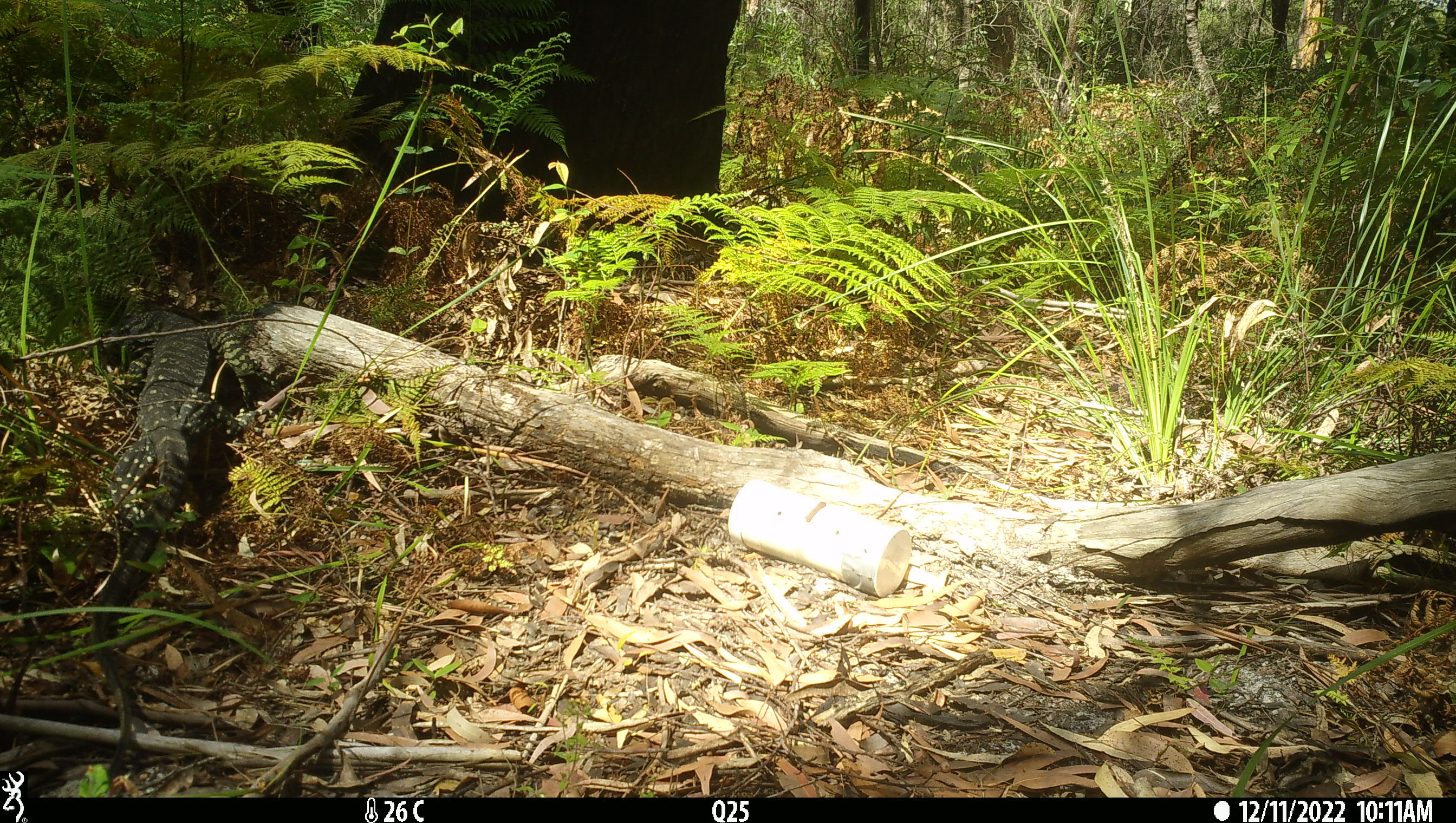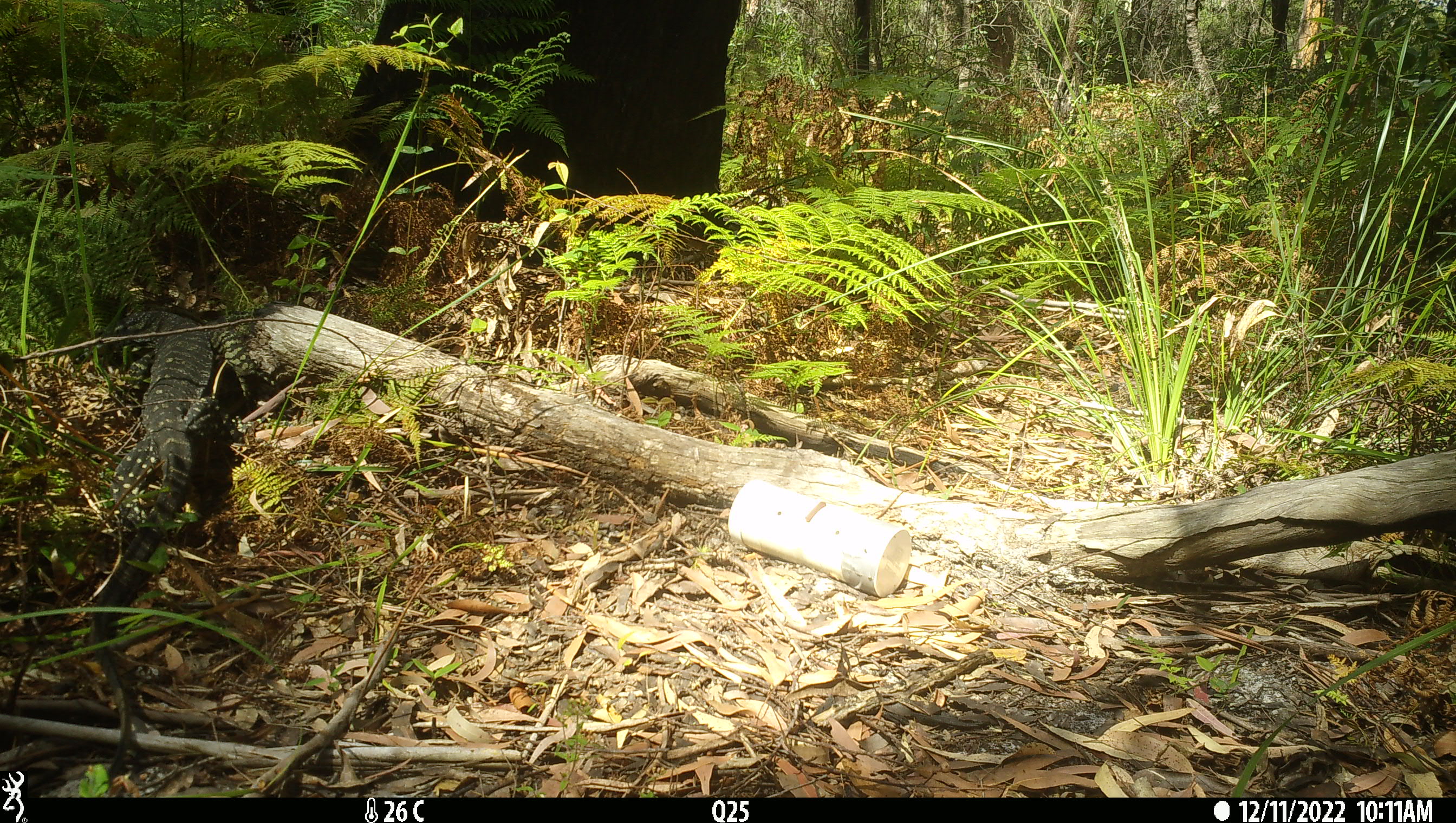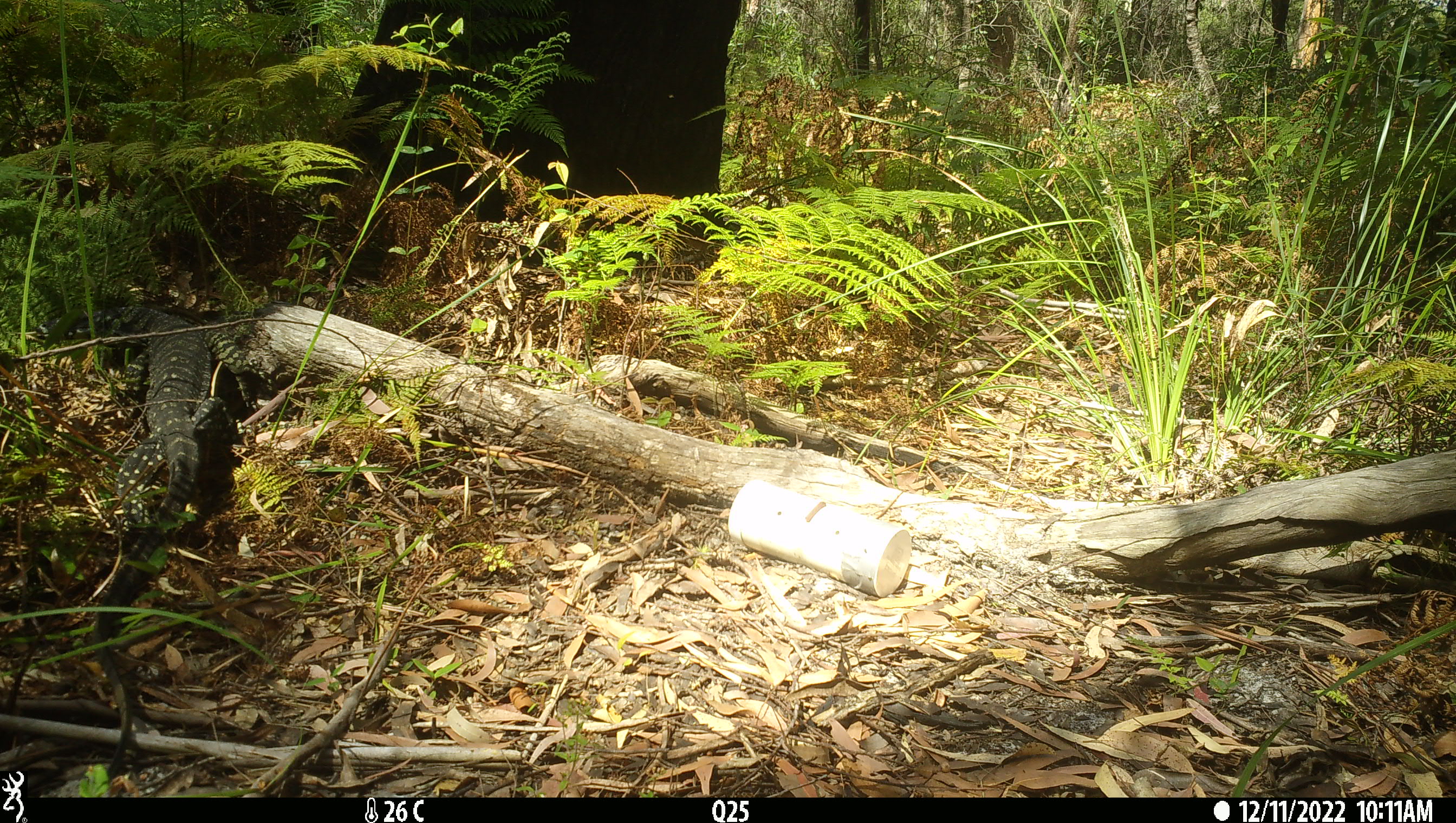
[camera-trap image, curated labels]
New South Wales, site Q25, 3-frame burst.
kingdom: Animalia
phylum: Chordata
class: Reptilia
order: Squamata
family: Varanidae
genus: Varanus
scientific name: Varanus varius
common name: lace monitor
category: goanna